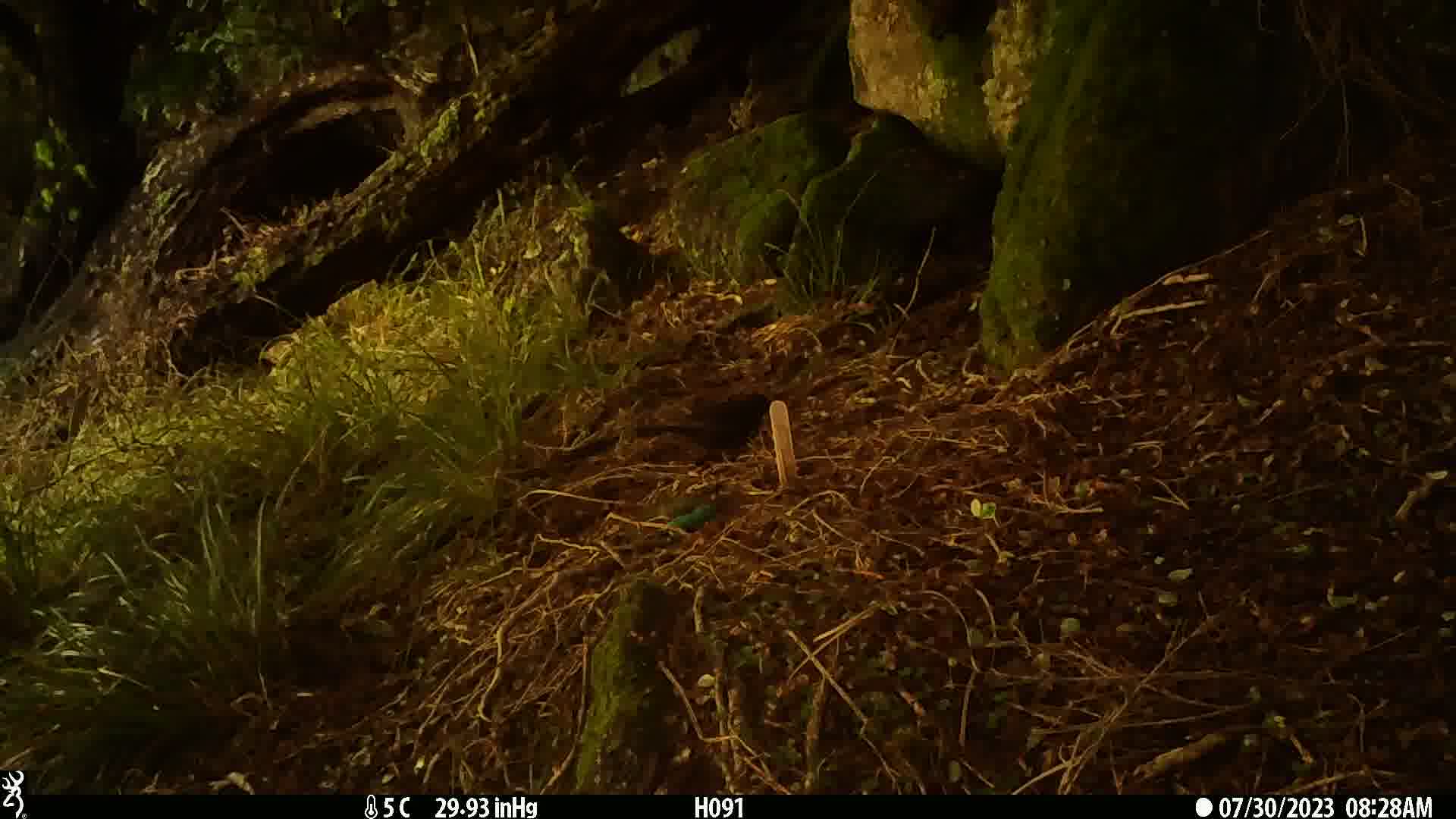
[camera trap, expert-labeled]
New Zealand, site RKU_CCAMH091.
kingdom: Animalia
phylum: Chordata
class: Aves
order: Passeriformes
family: Turdidae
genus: Turdus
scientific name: Turdus merula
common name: eurasian blackbird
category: blackbird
Blackbird (eurasian blackbird) (Turdus merula).